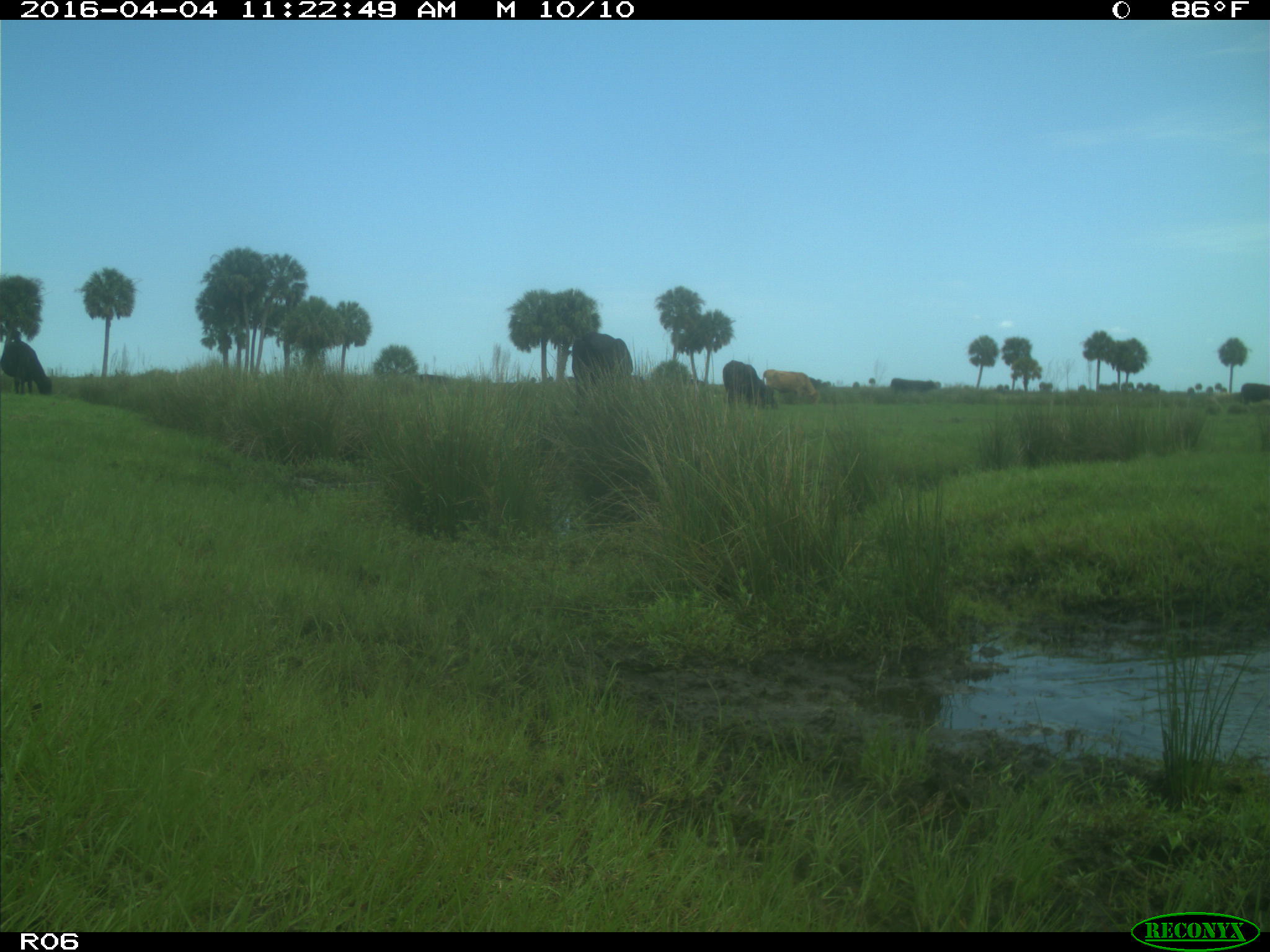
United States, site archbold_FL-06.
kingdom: Animalia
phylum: Chordata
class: Mammalia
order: Artiodactyla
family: Bovidae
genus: Bos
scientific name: Bos taurus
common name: domestic cow